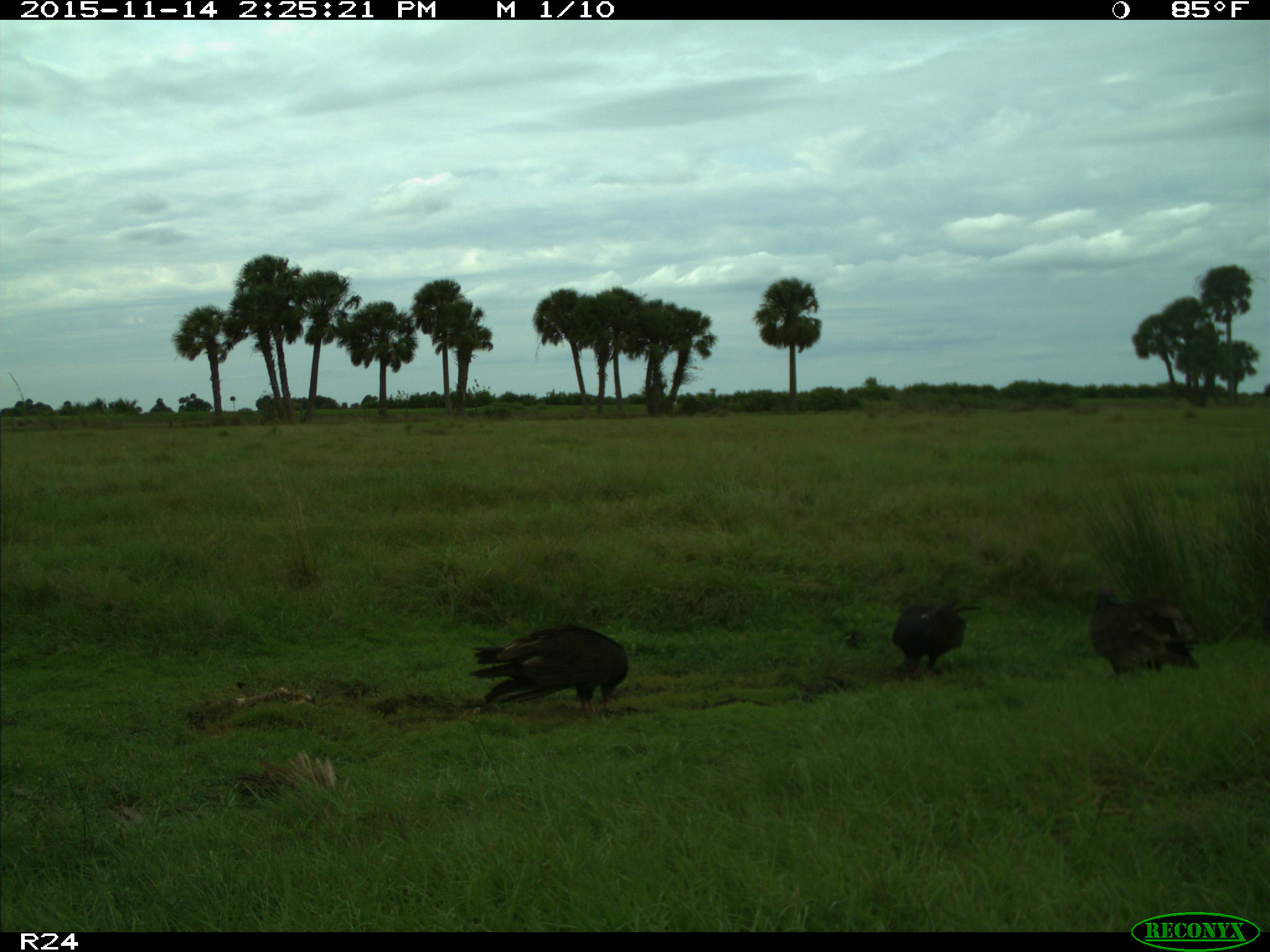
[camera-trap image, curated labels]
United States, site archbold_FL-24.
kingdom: Animalia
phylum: Chordata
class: Aves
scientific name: Aves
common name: birds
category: unidentified bird